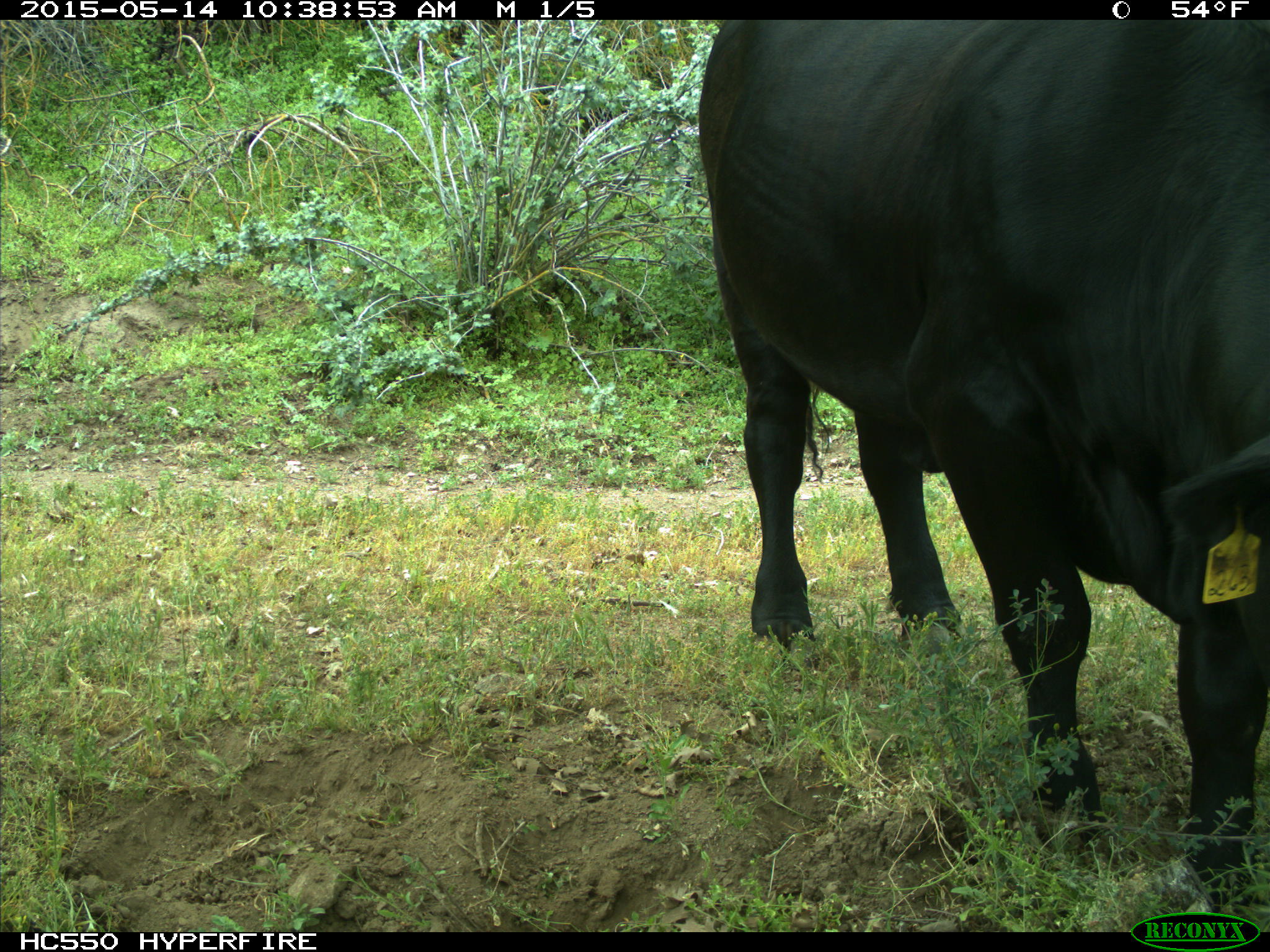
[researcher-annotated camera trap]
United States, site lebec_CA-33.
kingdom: Animalia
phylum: Chordata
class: Mammalia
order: Artiodactyla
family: Bovidae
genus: Bos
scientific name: Bos taurus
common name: domestic cow